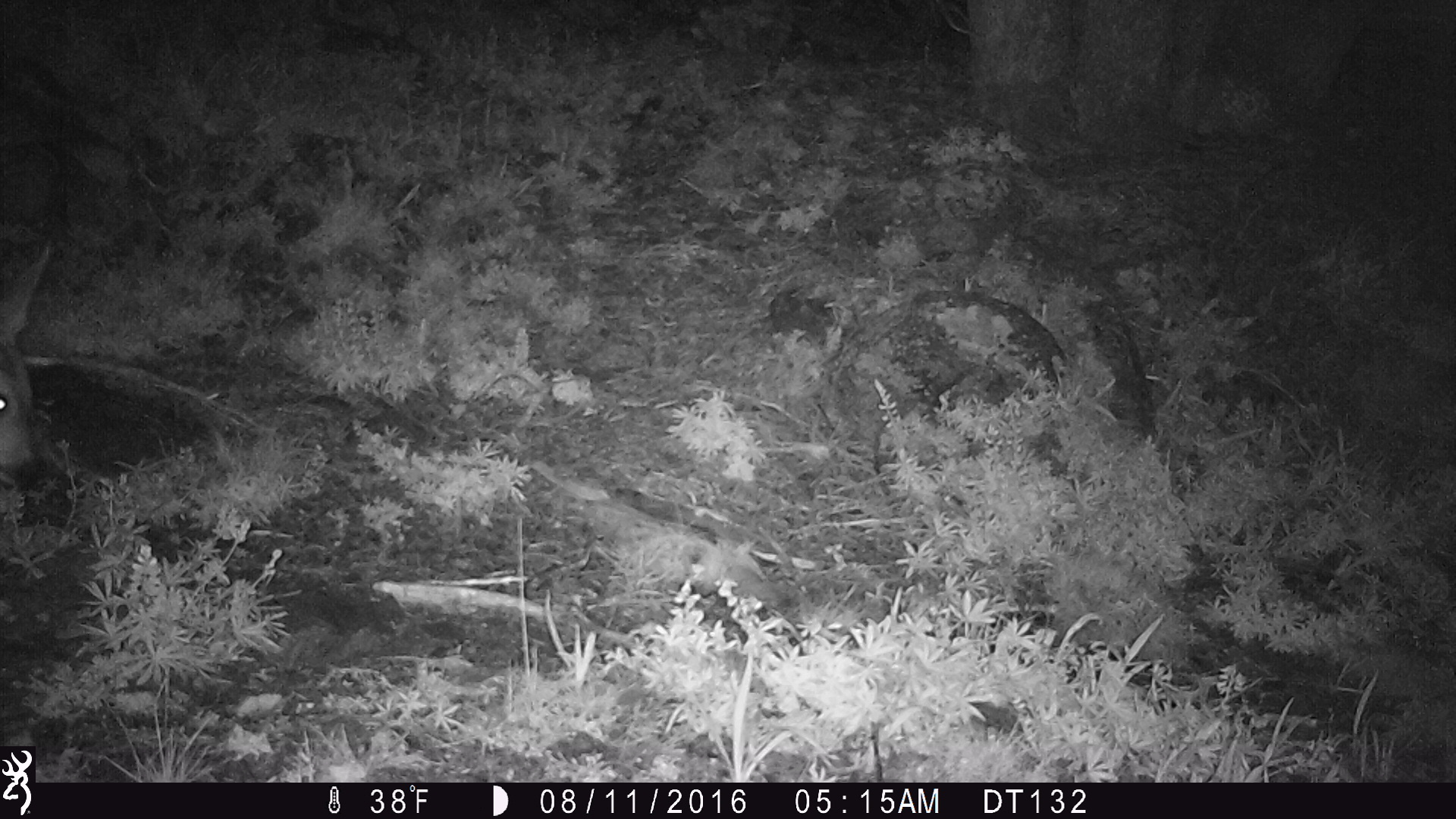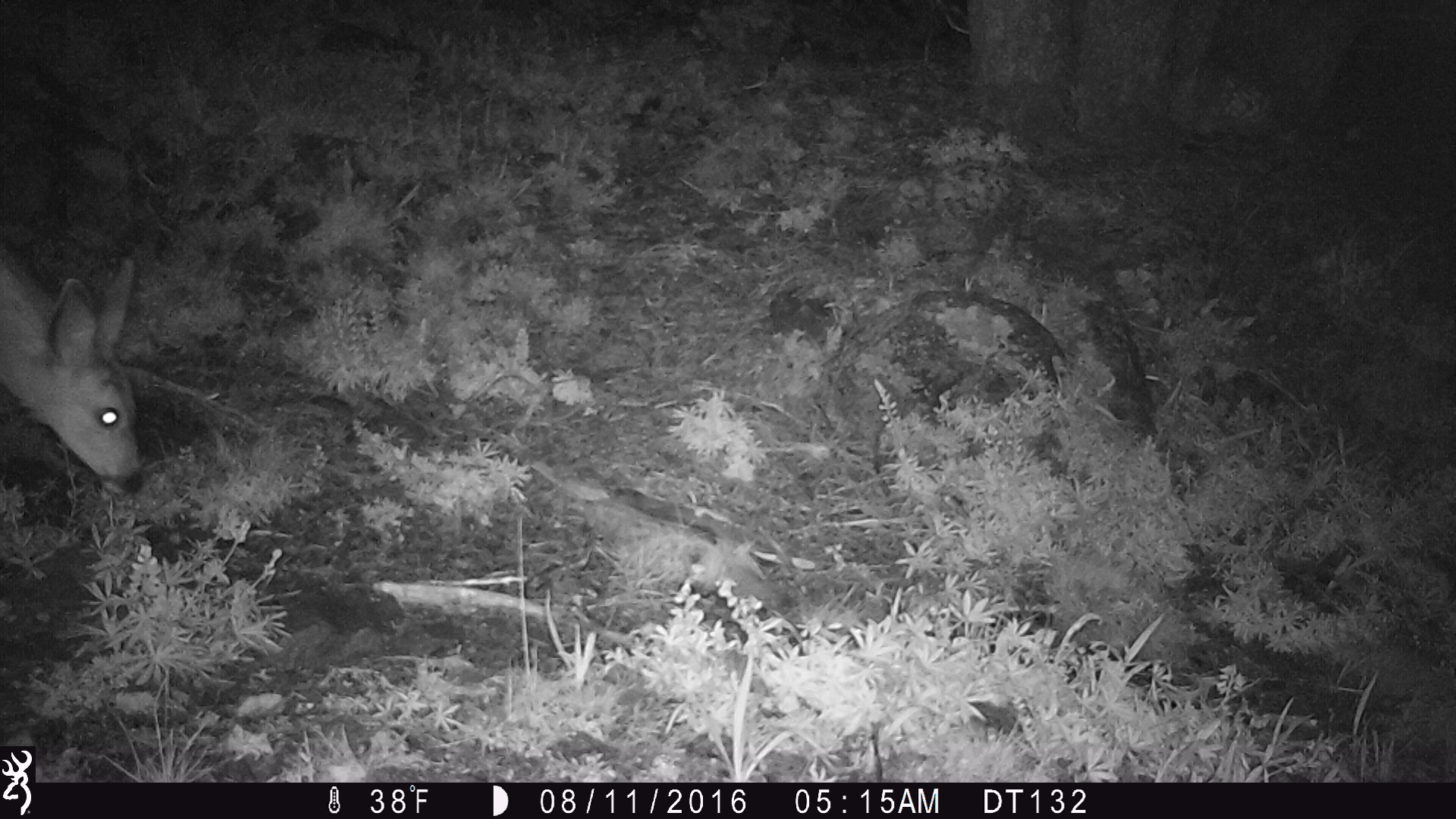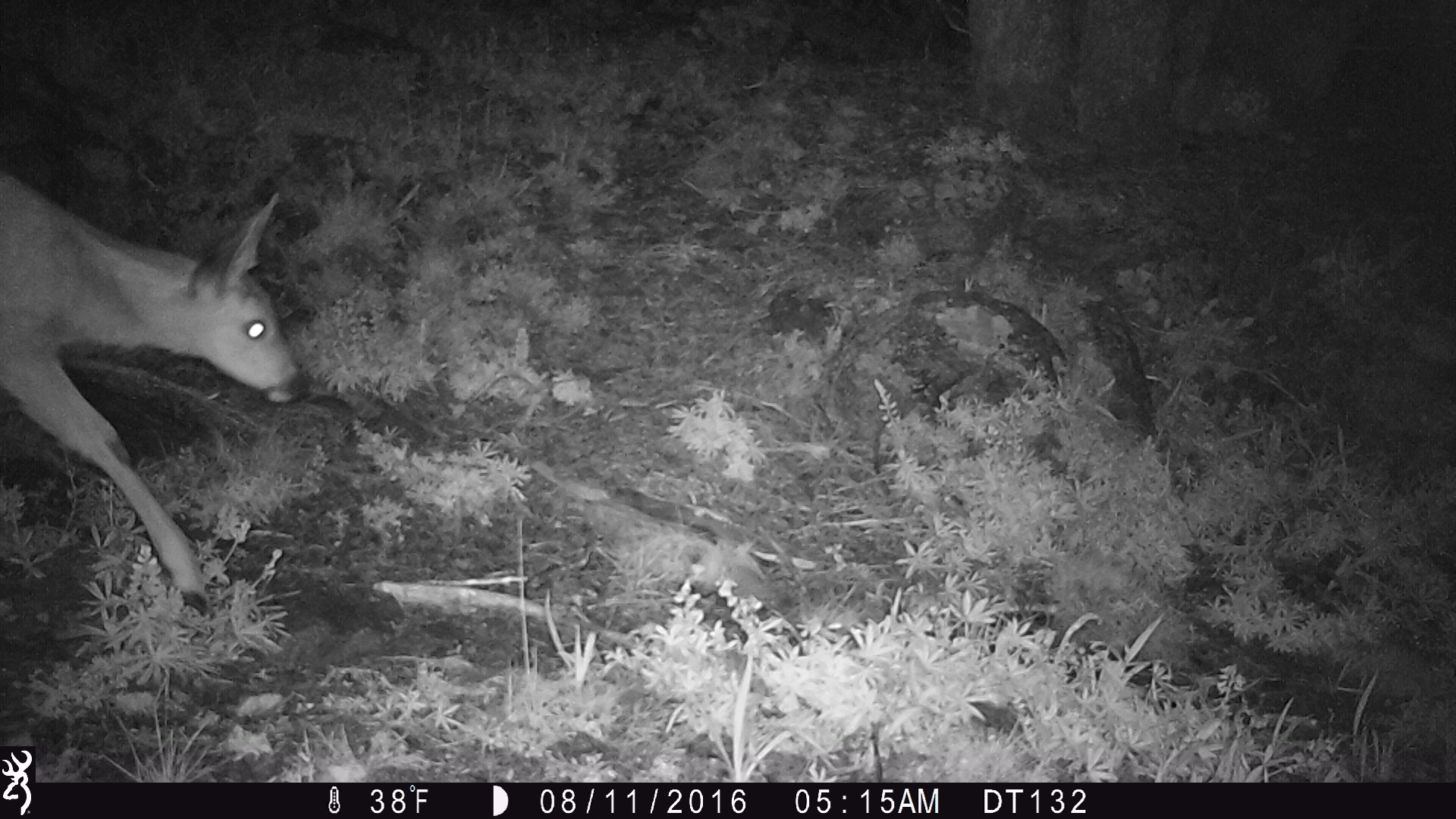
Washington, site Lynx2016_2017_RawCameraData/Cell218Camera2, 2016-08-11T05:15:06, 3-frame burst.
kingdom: Animalia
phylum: Chordata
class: Mammalia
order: Artiodactyla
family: Cervidae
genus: Odocoileus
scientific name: Odocoileus hemionus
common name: mule deer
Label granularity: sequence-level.